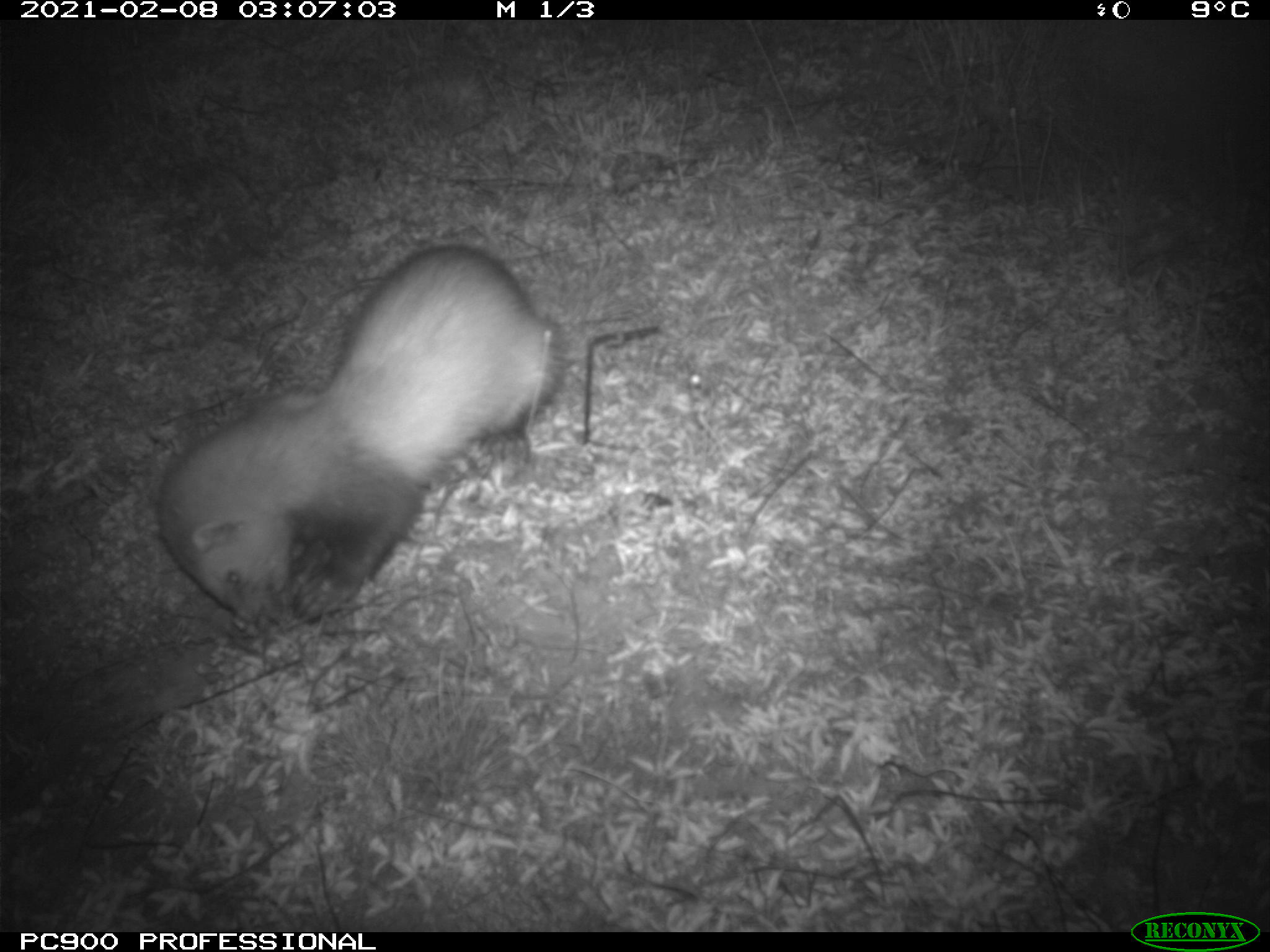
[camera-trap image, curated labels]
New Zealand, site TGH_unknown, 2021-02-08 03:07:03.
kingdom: Animalia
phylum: Chordata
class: Mammalia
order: Carnivora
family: Mustelidae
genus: Mustela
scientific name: Mustela furo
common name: ferret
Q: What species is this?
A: Ferret (Mustela furo).